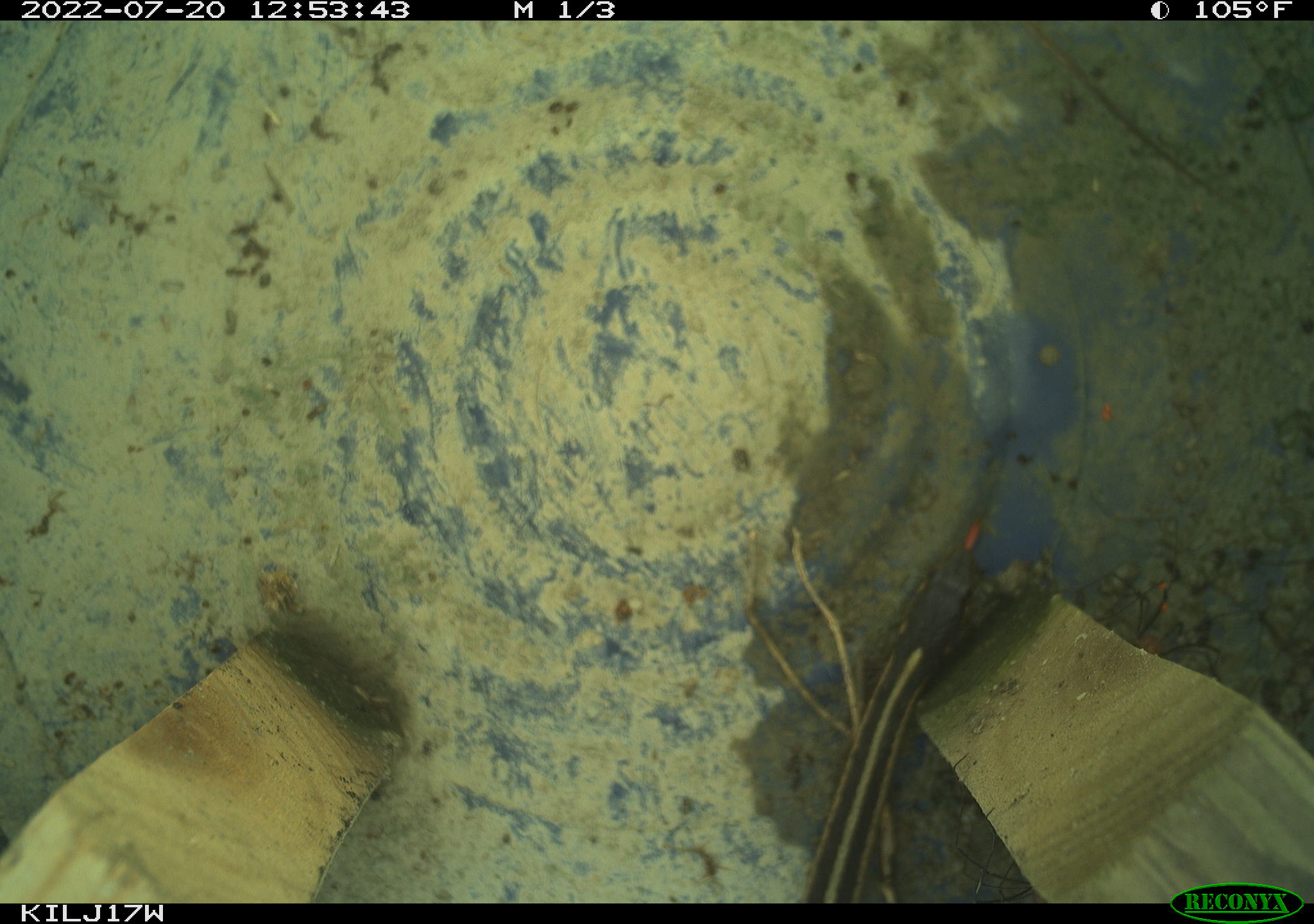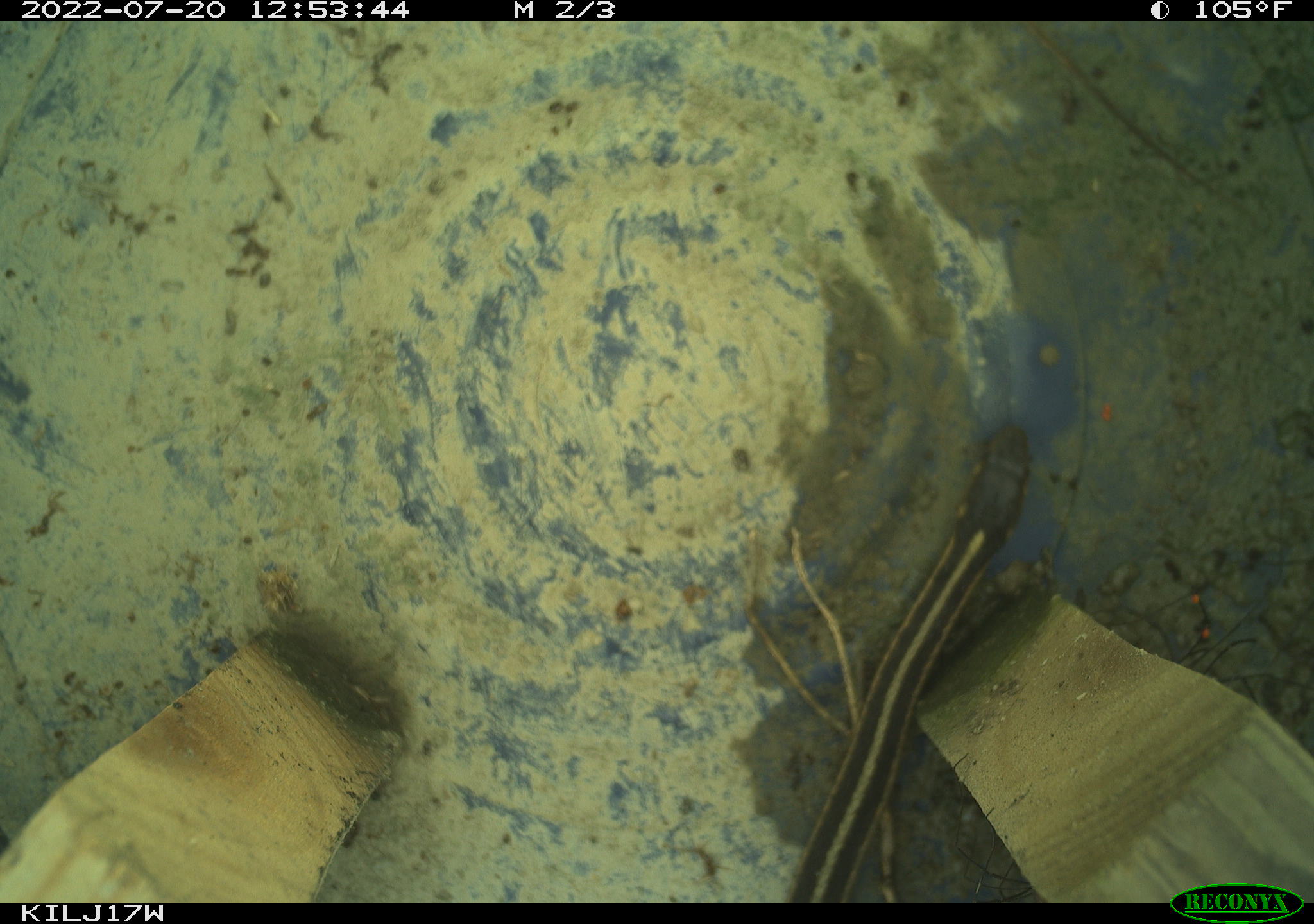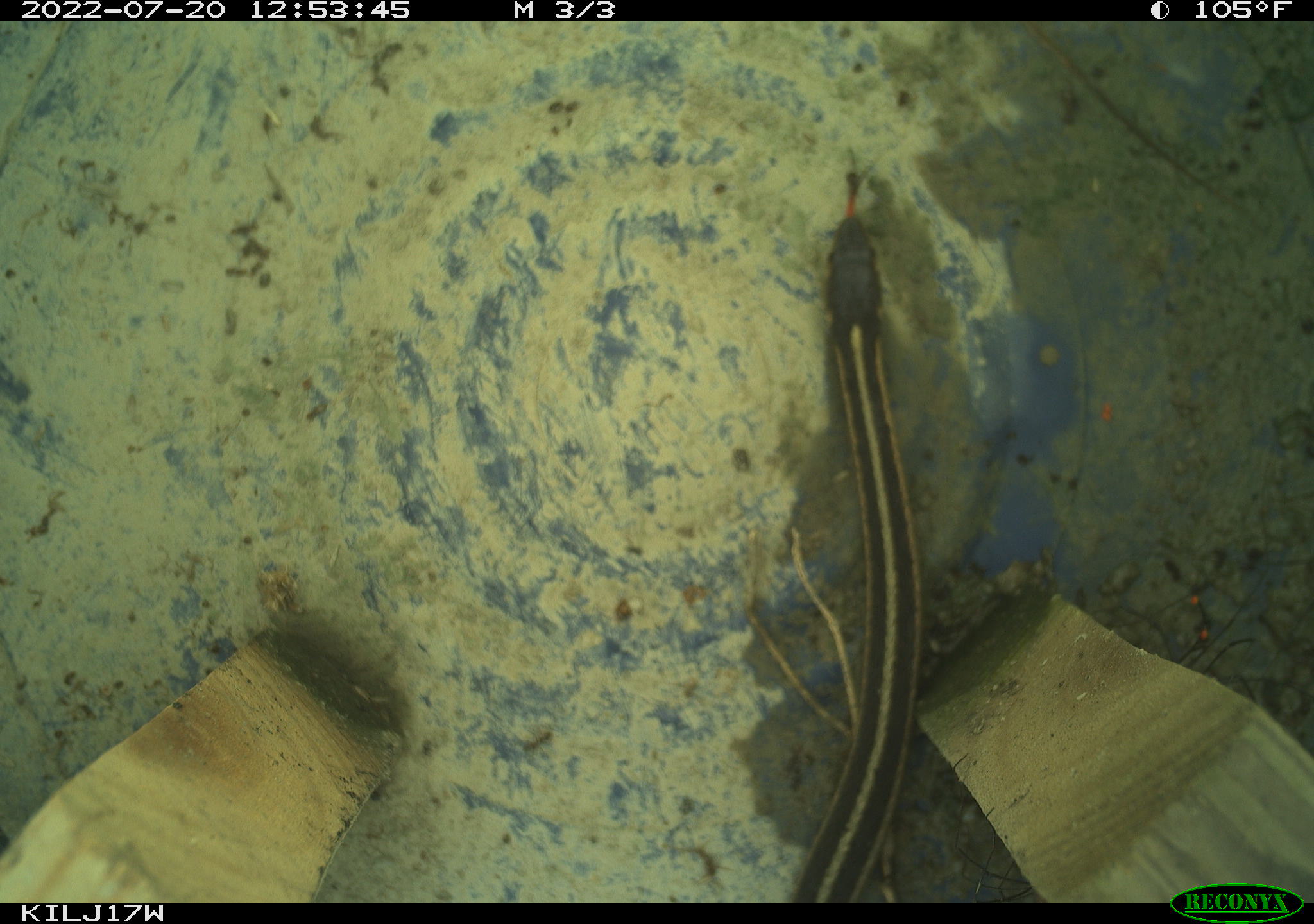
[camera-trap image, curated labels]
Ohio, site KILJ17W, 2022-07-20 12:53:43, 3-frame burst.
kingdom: Animalia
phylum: Chordata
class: Reptilia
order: Squamata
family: Colubridae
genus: Thamnophis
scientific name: Thamnophis sirtalis sirtalis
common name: eastern gartersnake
Eastern gartersnake (Thamnophis sirtalis sirtalis).